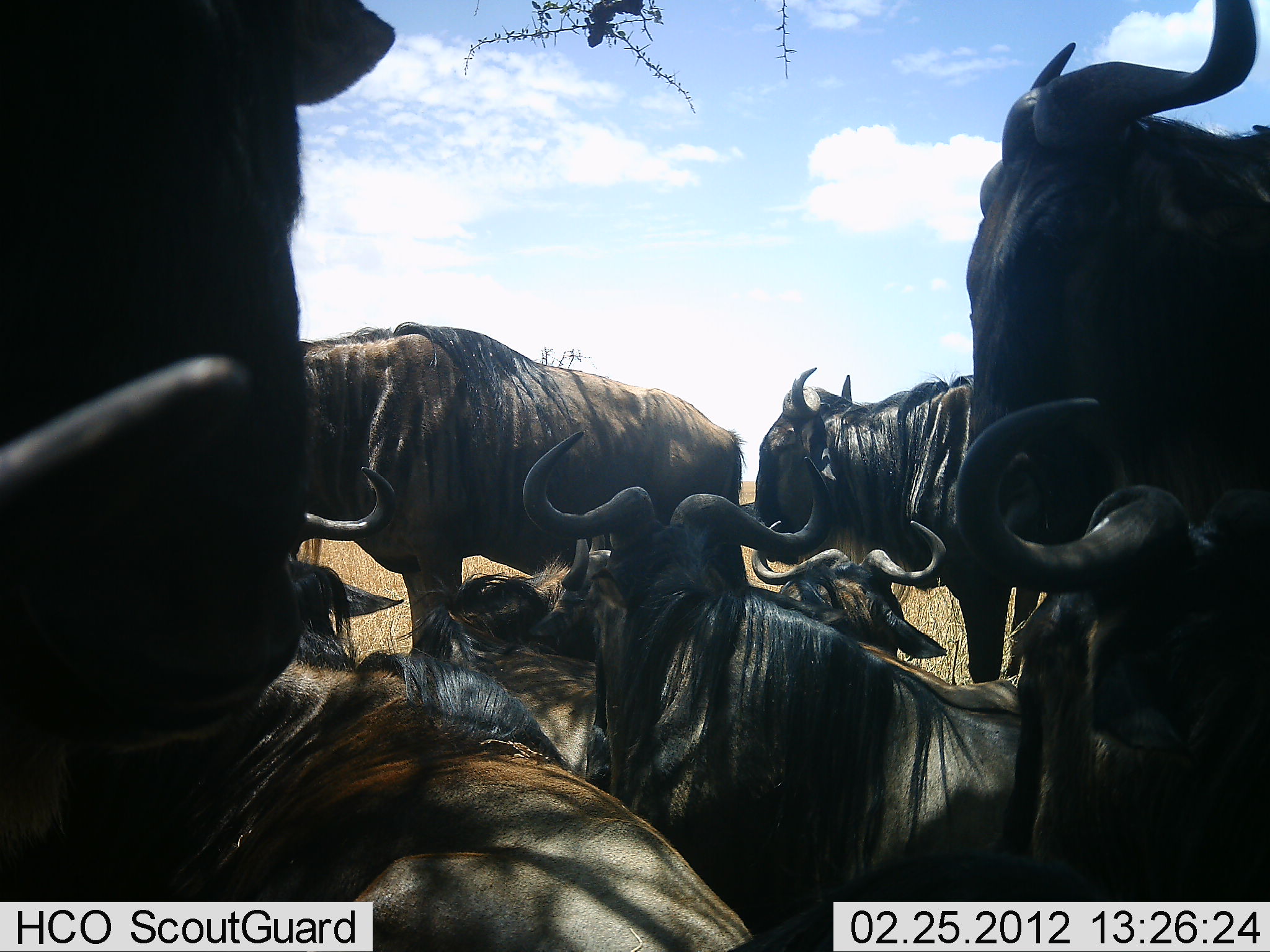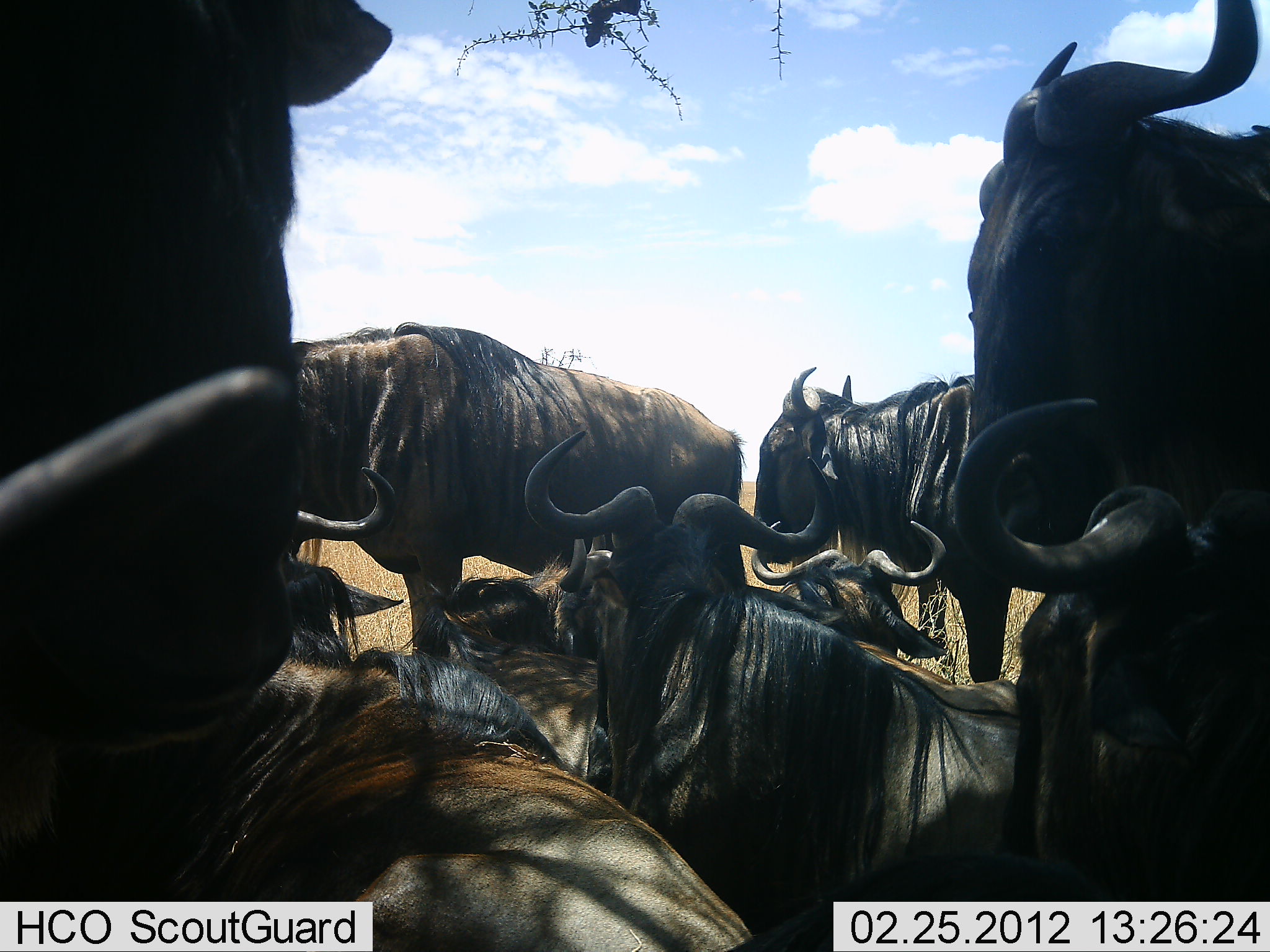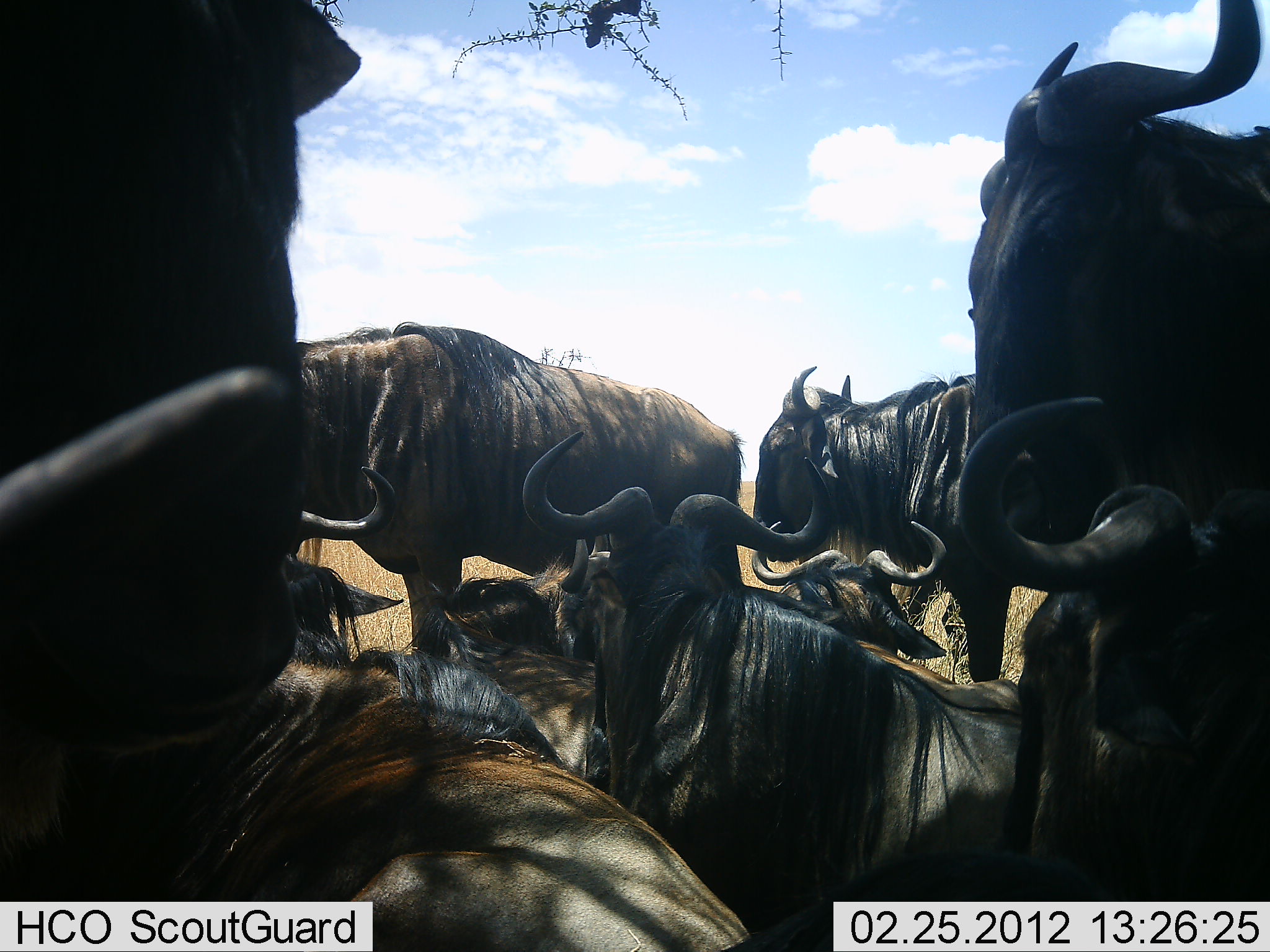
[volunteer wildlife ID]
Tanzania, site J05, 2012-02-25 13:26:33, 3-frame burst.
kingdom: Animalia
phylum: Chordata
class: Mammalia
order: Artiodactyla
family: Bovidae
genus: Connochaetes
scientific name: Connochaetes taurinus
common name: blue wildebeest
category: wildebeest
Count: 10.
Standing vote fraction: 71%.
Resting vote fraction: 94%.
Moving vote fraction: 6%.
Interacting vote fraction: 0%.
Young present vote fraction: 0%.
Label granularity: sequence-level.